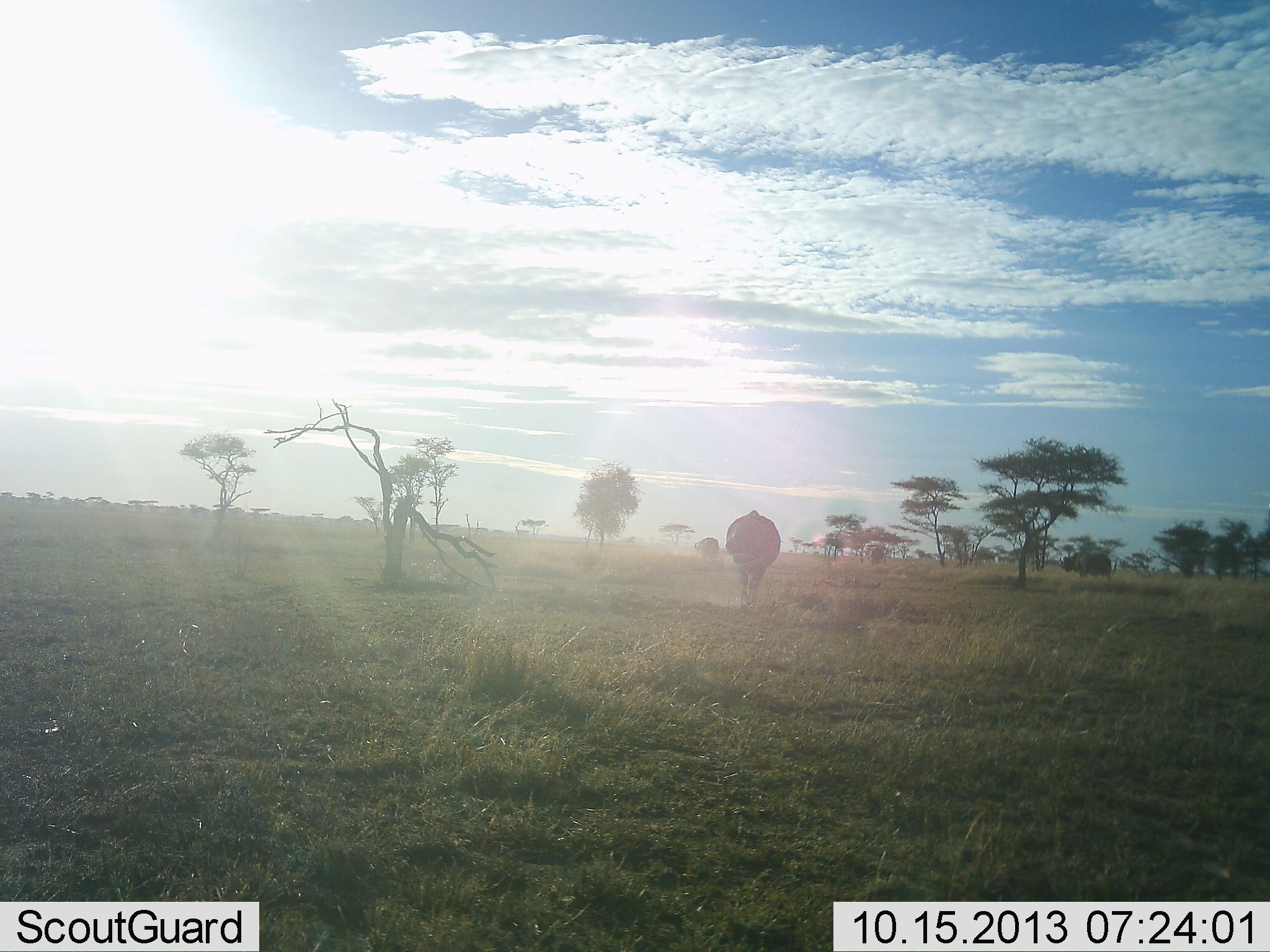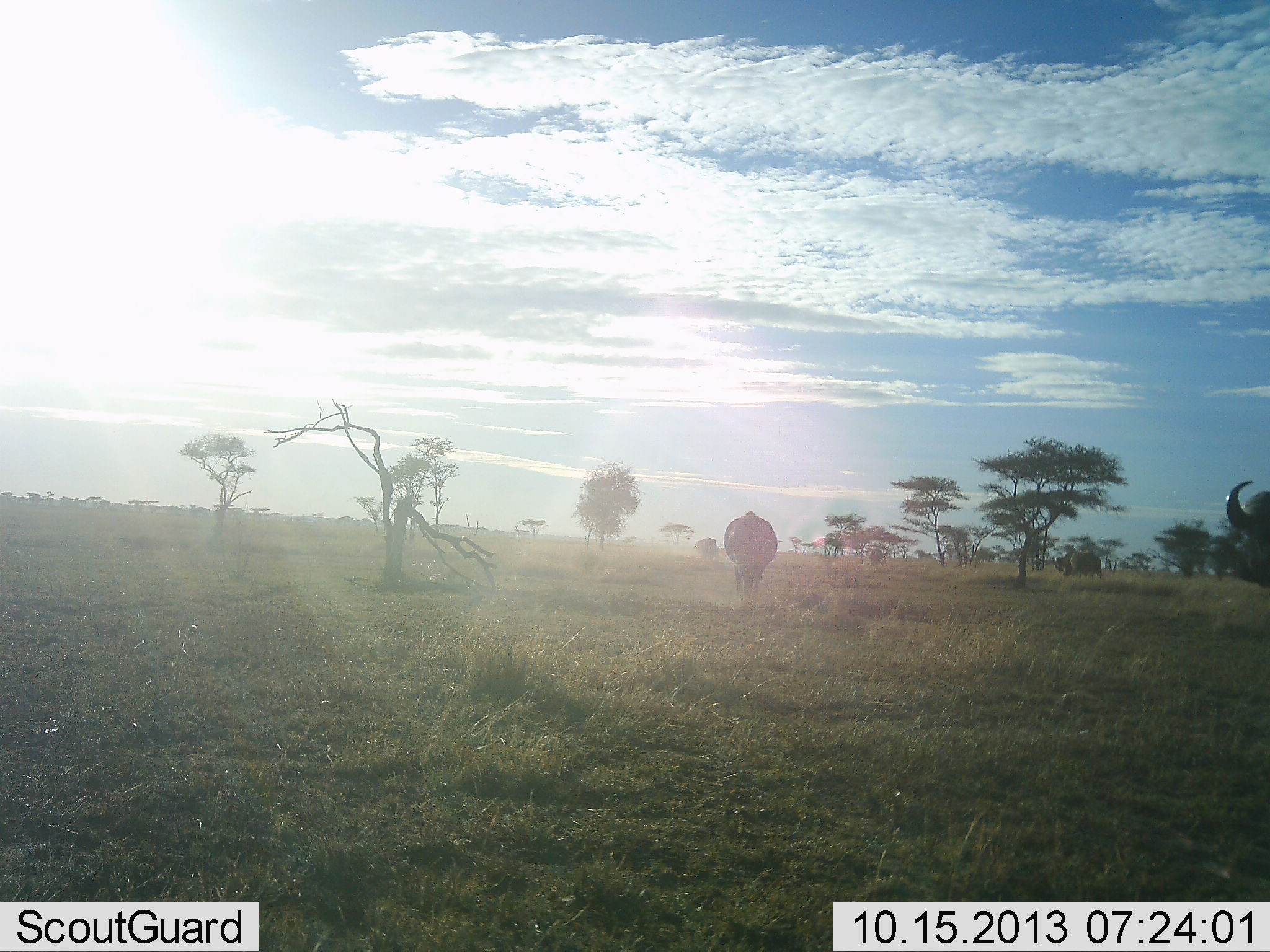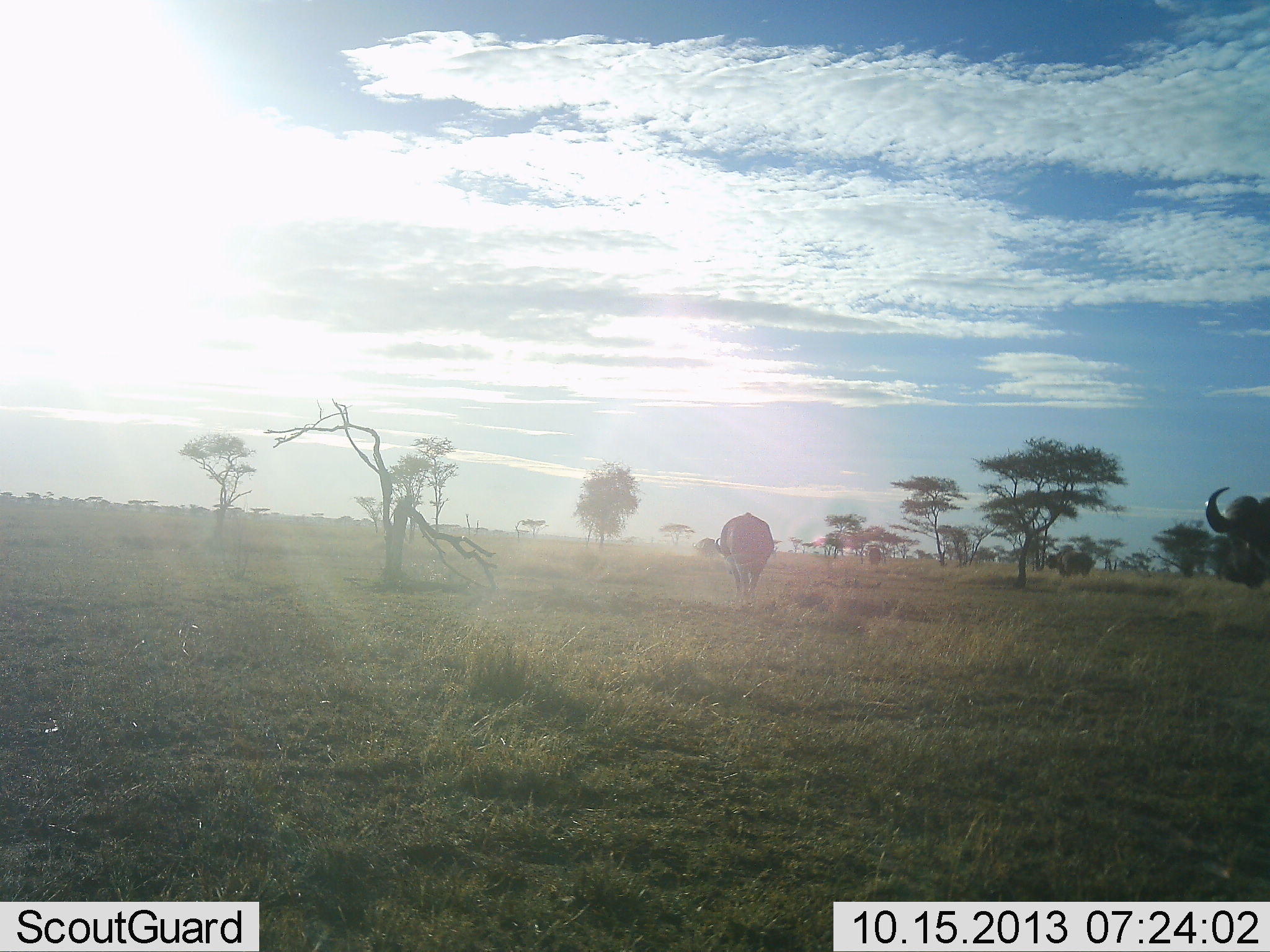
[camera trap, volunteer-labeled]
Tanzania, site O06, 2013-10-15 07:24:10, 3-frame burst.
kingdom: Animalia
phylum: Chordata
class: Mammalia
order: Artiodactyla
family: Bovidae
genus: Syncerus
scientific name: Syncerus caffer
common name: cape buffalo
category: buffalo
Buffalo (cape buffalo) (Syncerus caffer), count 4. Behavior (volunteer vote fractions): standing 17%, resting 0%, moving 94%, interacting 0%. Young present (vote fraction): 0%. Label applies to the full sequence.